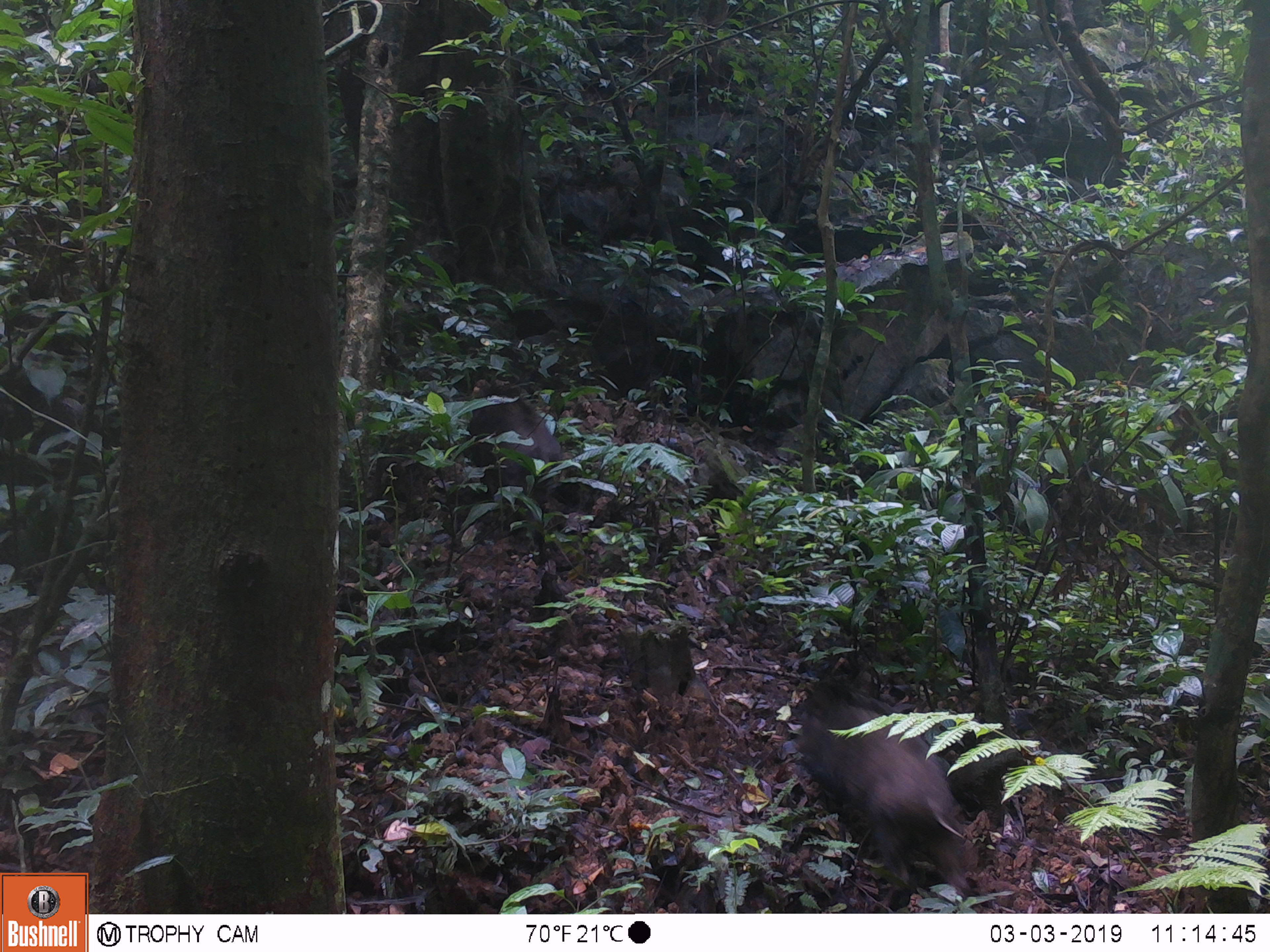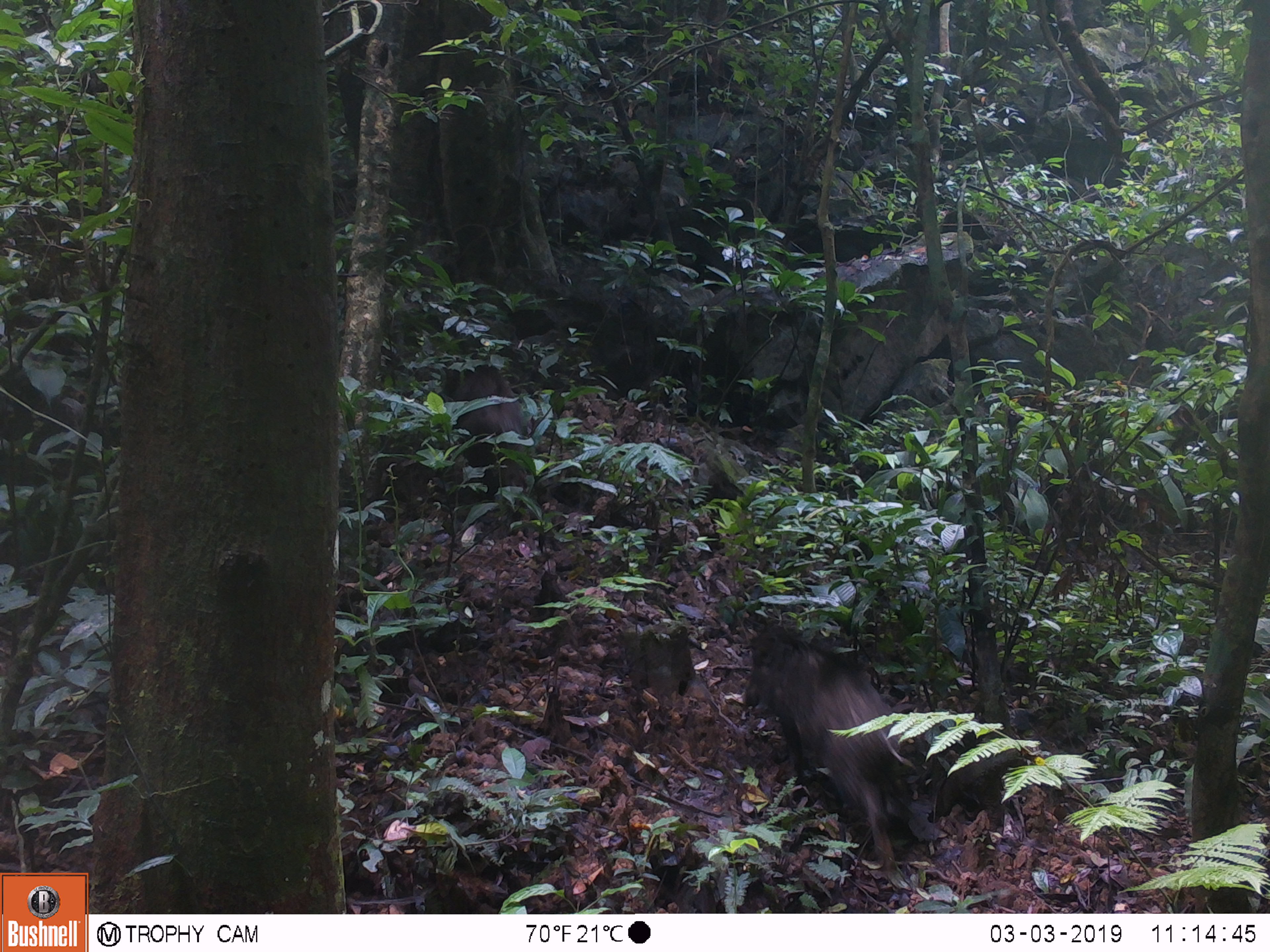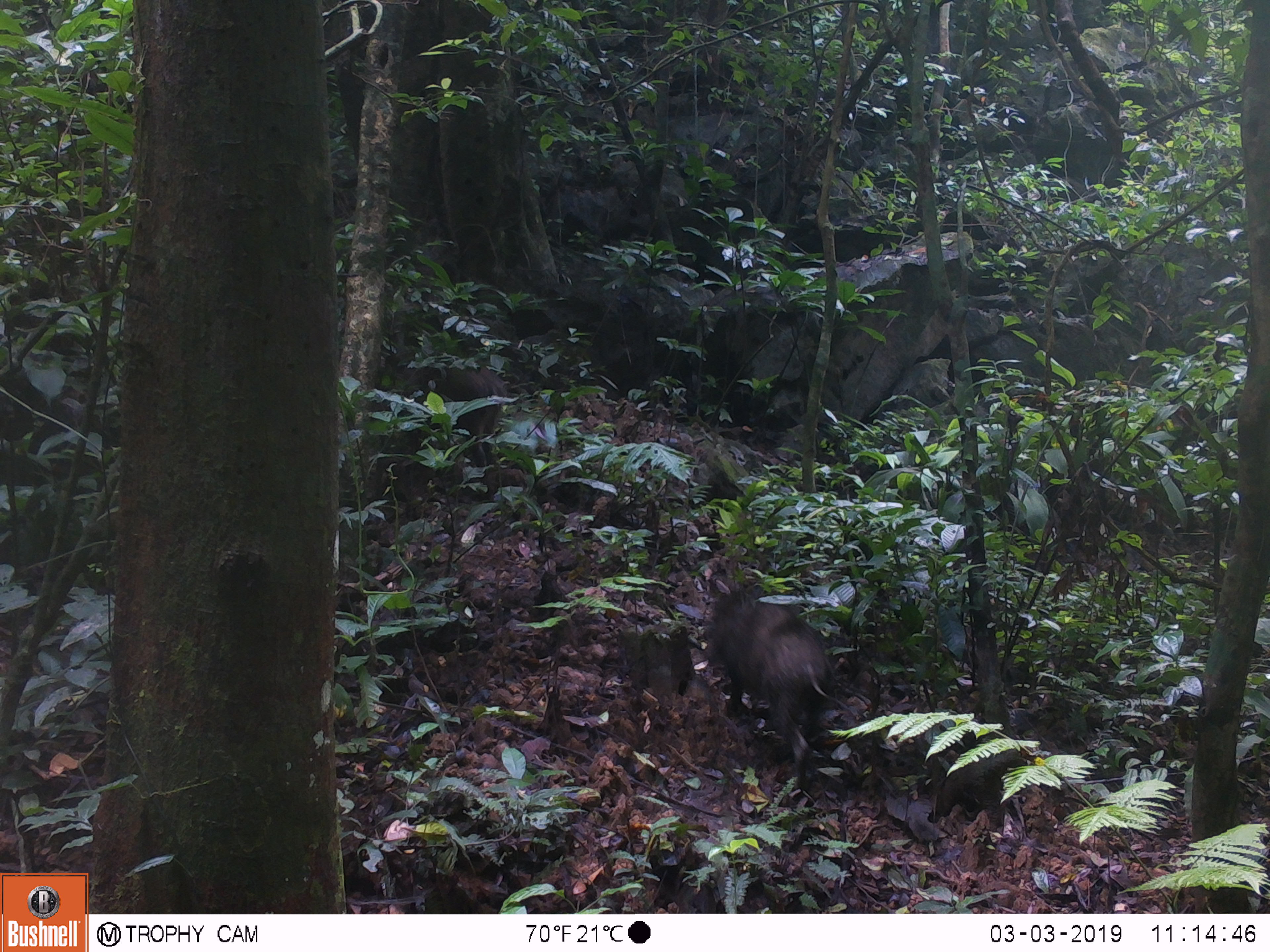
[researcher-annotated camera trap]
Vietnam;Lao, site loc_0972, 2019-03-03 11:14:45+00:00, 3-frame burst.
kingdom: Animalia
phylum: Chordata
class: Mammalia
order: Artiodactyla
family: Suidae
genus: Sus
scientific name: Sus scrofa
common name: eurasian wild pig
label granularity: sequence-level